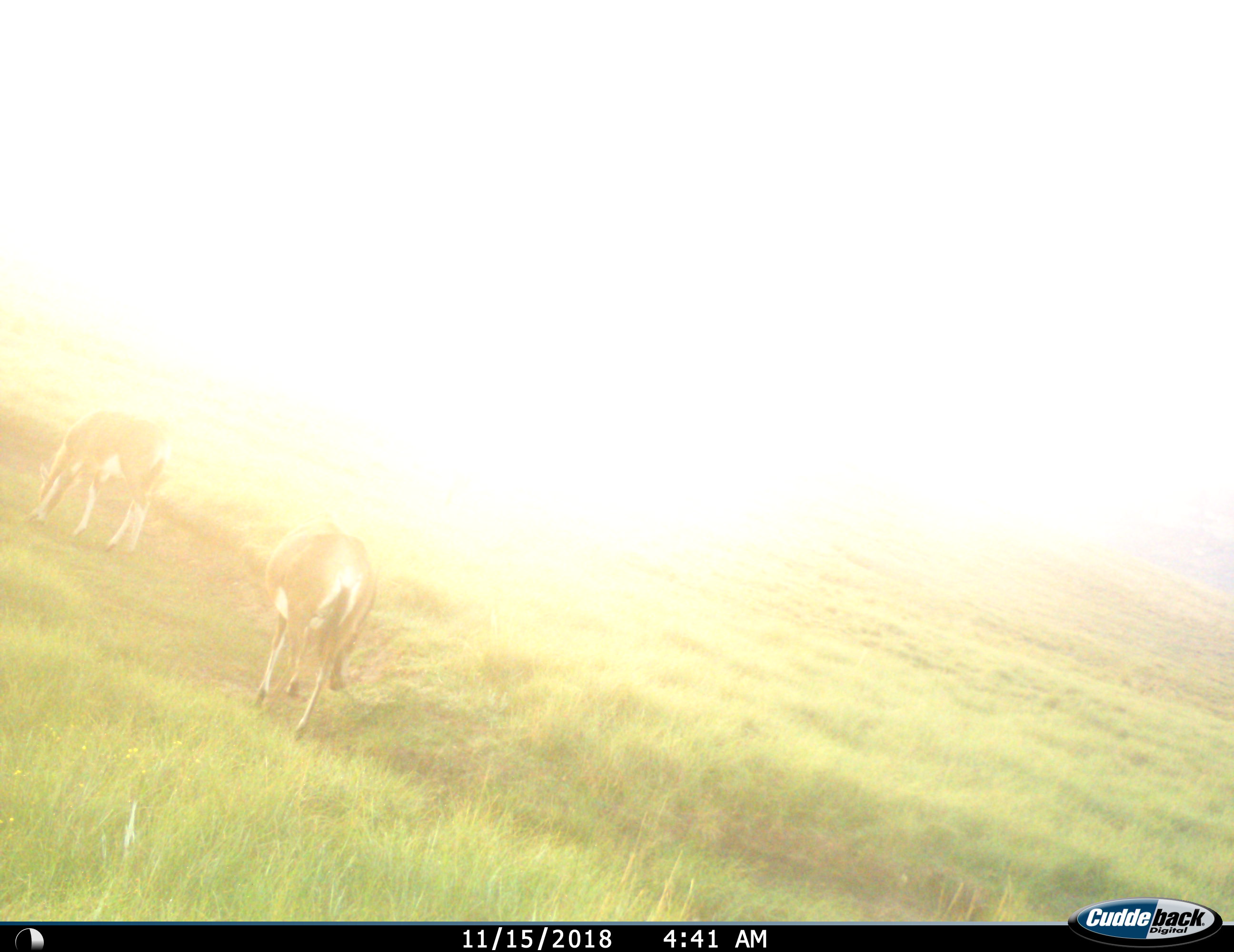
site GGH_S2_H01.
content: unidentified animal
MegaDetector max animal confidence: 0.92